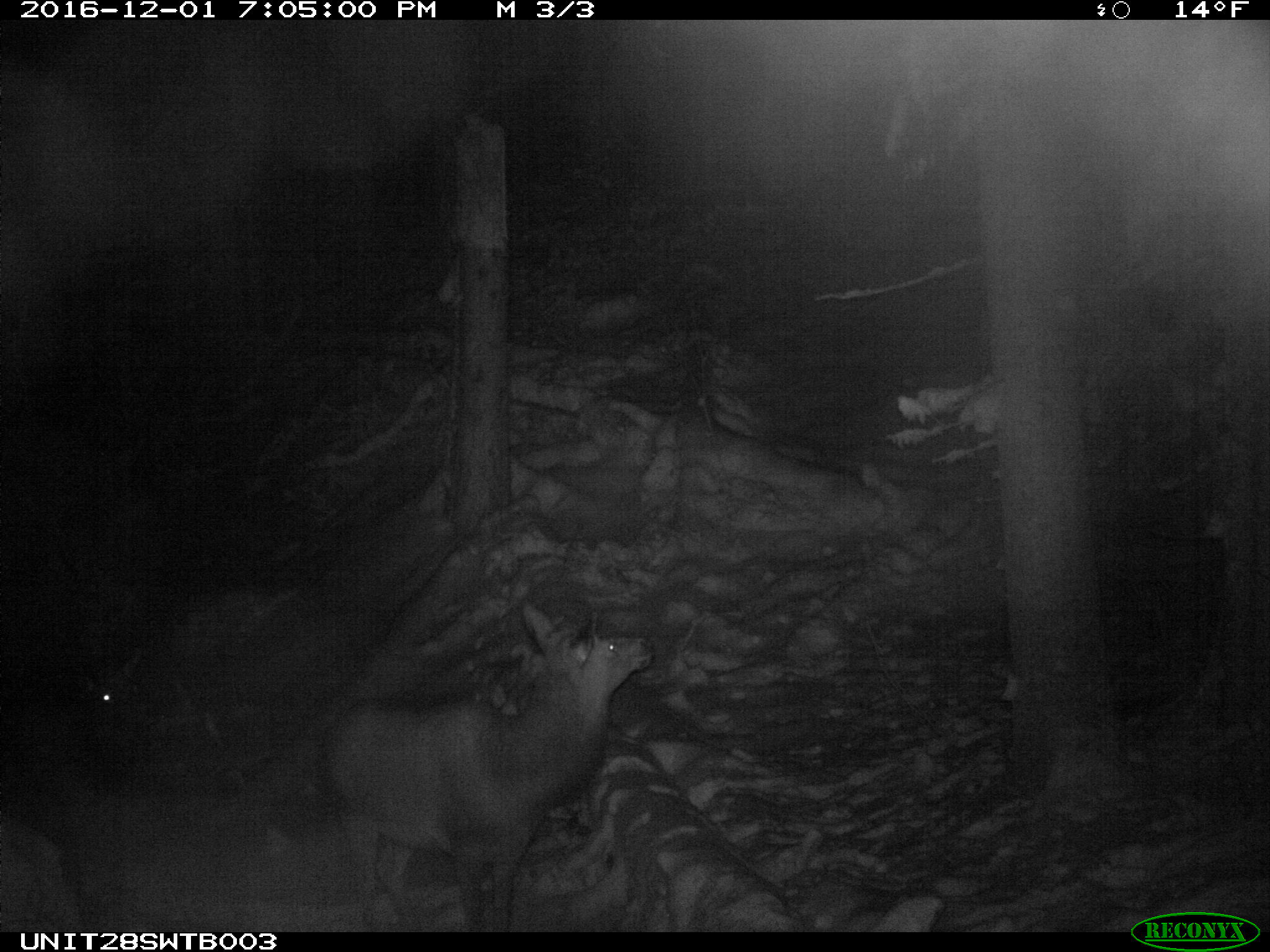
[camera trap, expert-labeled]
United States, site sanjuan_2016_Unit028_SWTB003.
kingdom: Animalia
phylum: Chordata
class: Mammalia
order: Artiodactyla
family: Cervidae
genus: Cervus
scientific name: Cervus elaphus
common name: red deer